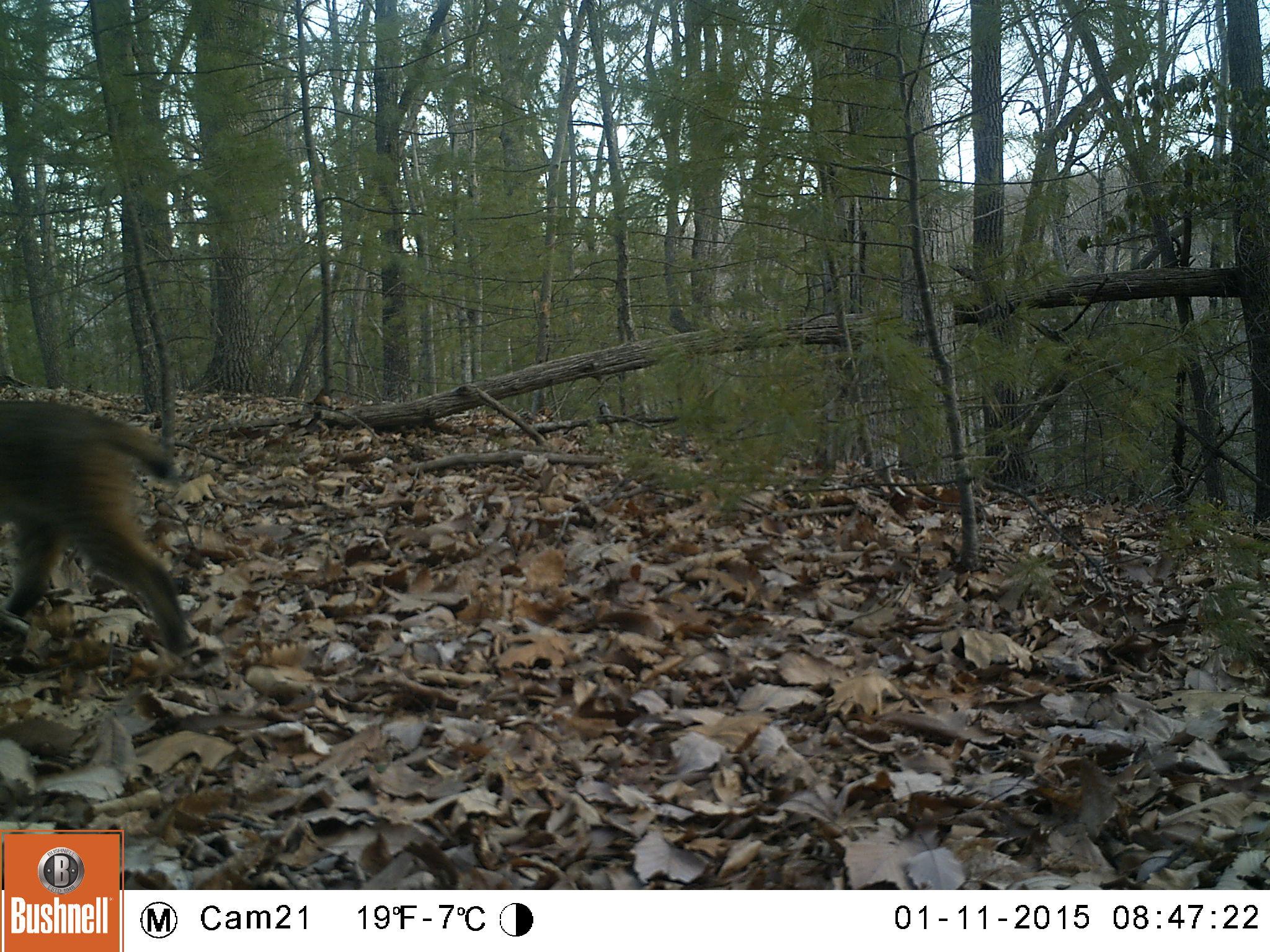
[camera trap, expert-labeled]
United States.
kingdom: Animalia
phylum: Chordata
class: Mammalia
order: Carnivora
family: Felidae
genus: Lynx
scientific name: Lynx rufus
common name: bobcat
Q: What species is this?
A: Bobcat (Lynx rufus).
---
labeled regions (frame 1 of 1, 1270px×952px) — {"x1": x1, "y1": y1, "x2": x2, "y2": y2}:
Bobcat: {"x1": 1, "y1": 374, "x2": 222, "y2": 667}